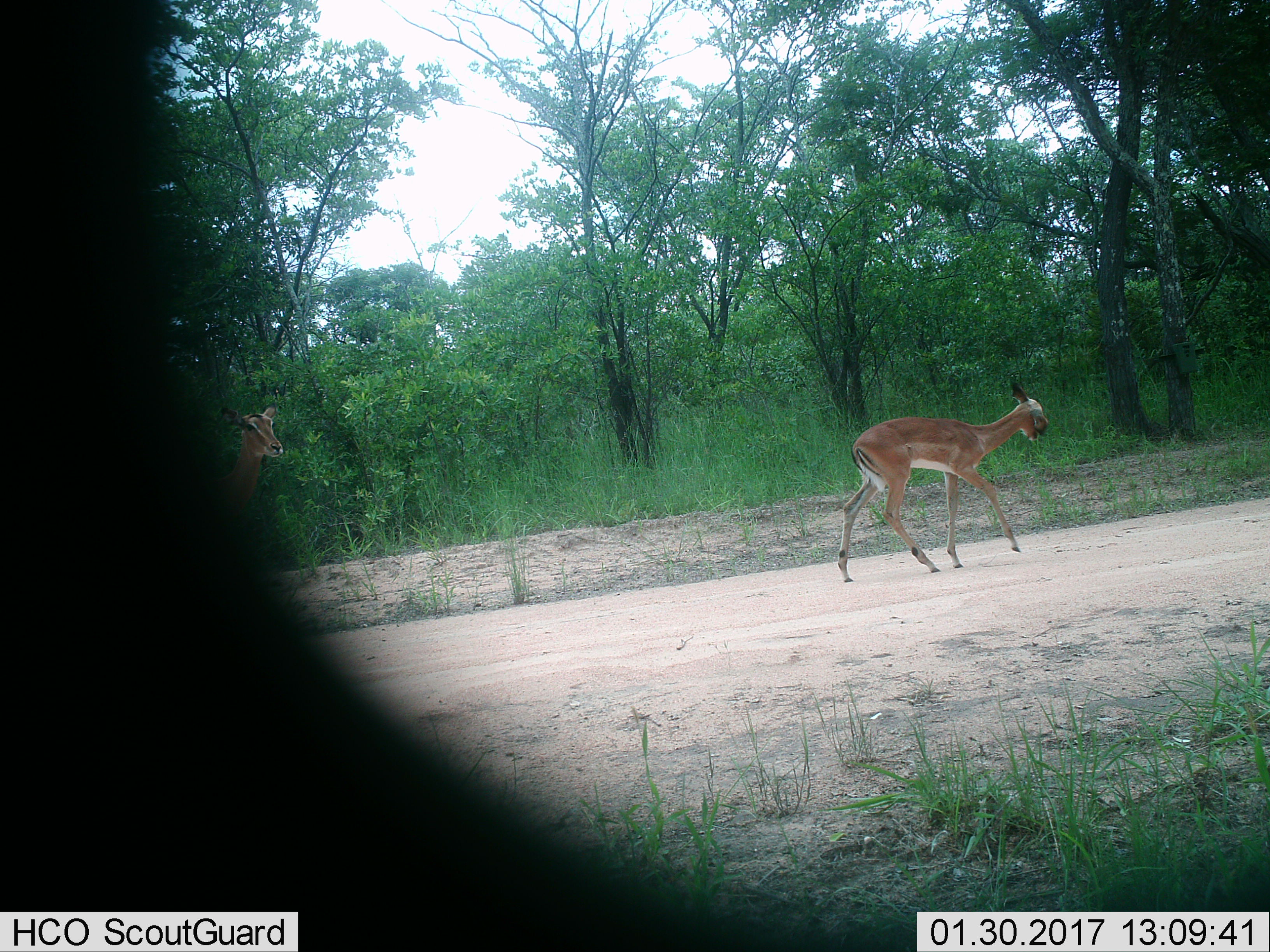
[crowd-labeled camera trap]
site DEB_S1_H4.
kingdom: Animalia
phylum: Chordata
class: Mammalia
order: Artiodactyla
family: Bovidae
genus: Aepyceros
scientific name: Aepyceros melampus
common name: impala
Impala (Aepyceros melampus), count 1. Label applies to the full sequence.